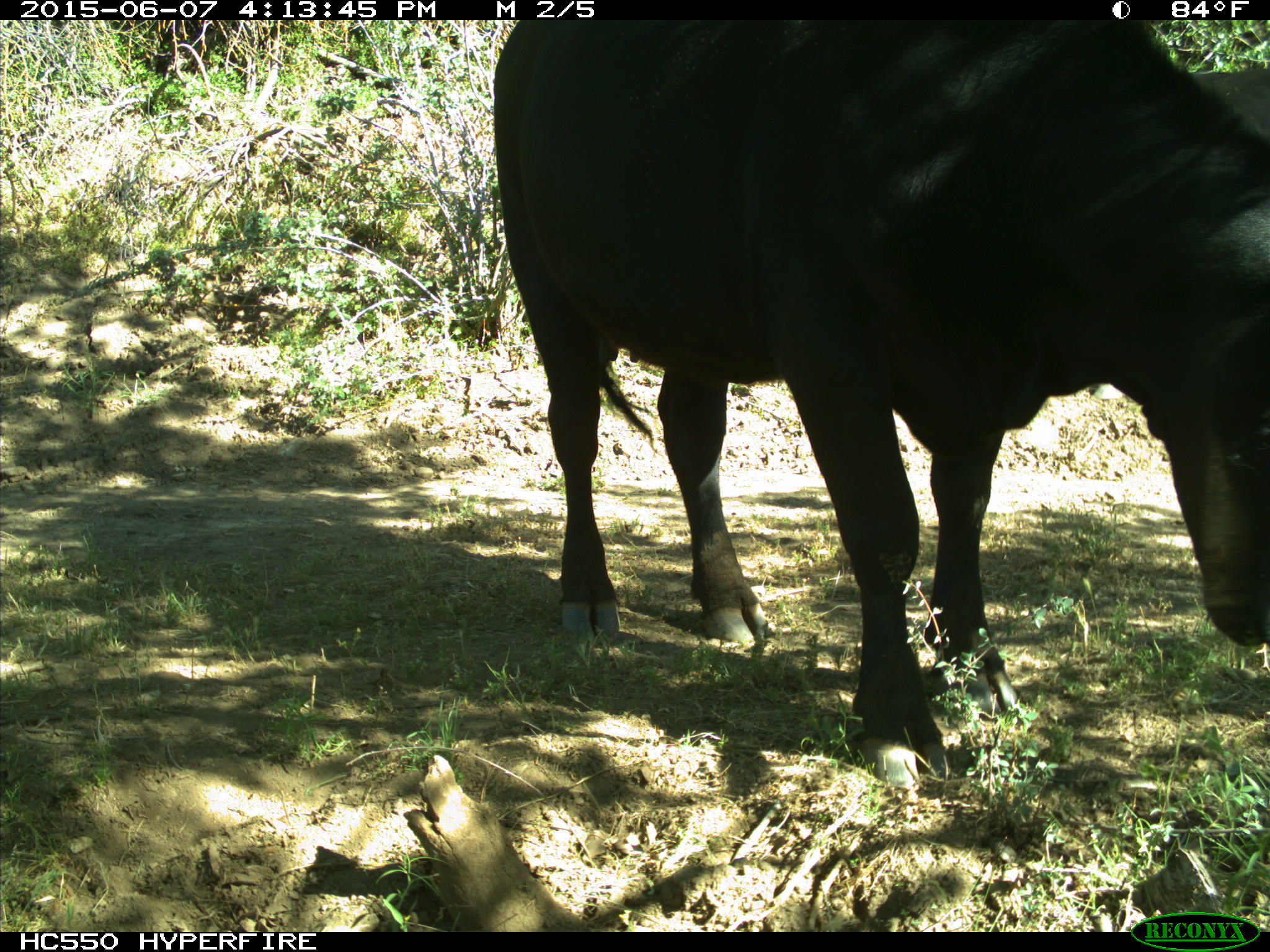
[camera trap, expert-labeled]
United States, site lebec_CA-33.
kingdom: Animalia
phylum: Chordata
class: Mammalia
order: Artiodactyla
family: Bovidae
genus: Bos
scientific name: Bos taurus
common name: domestic cow